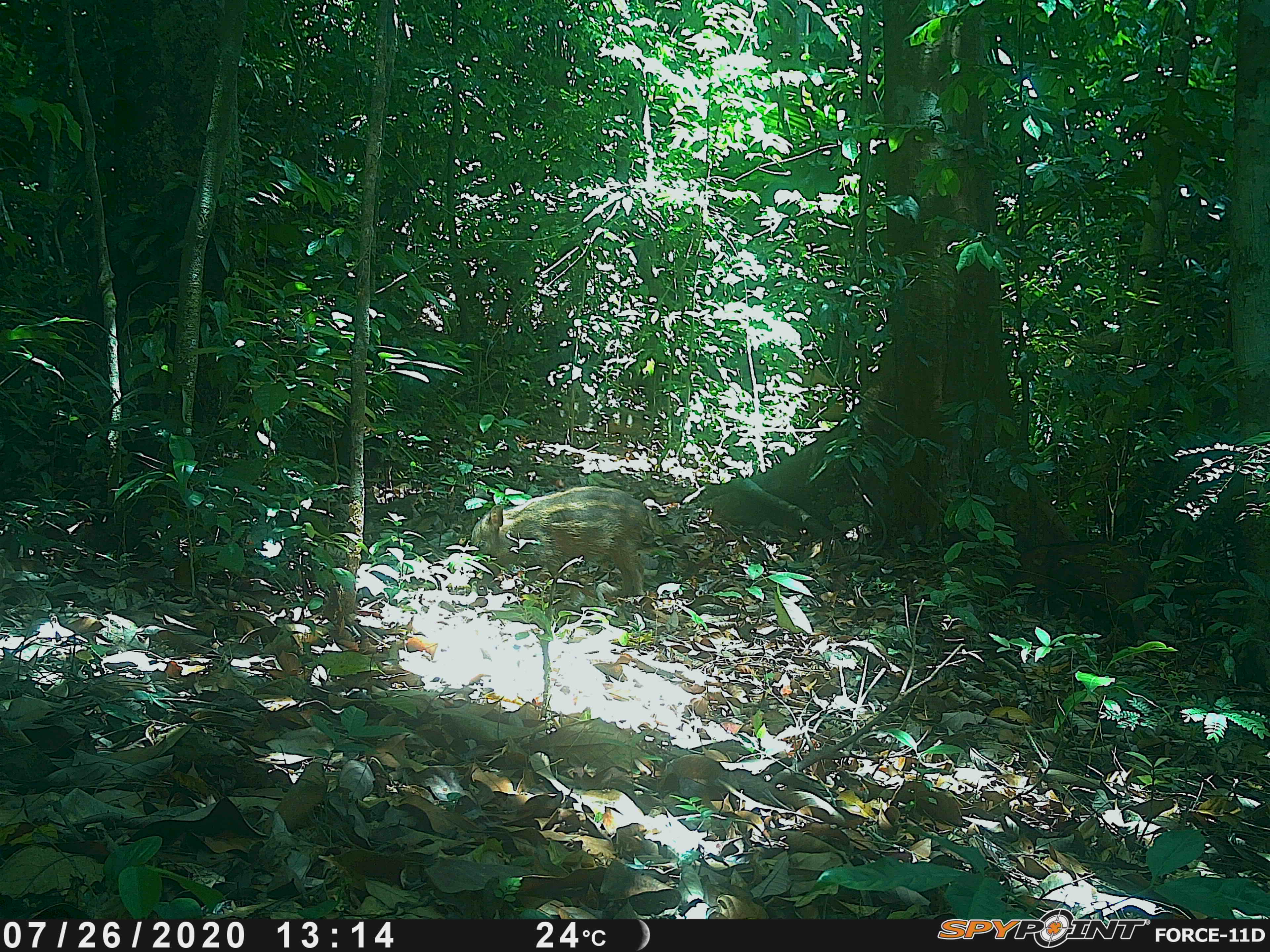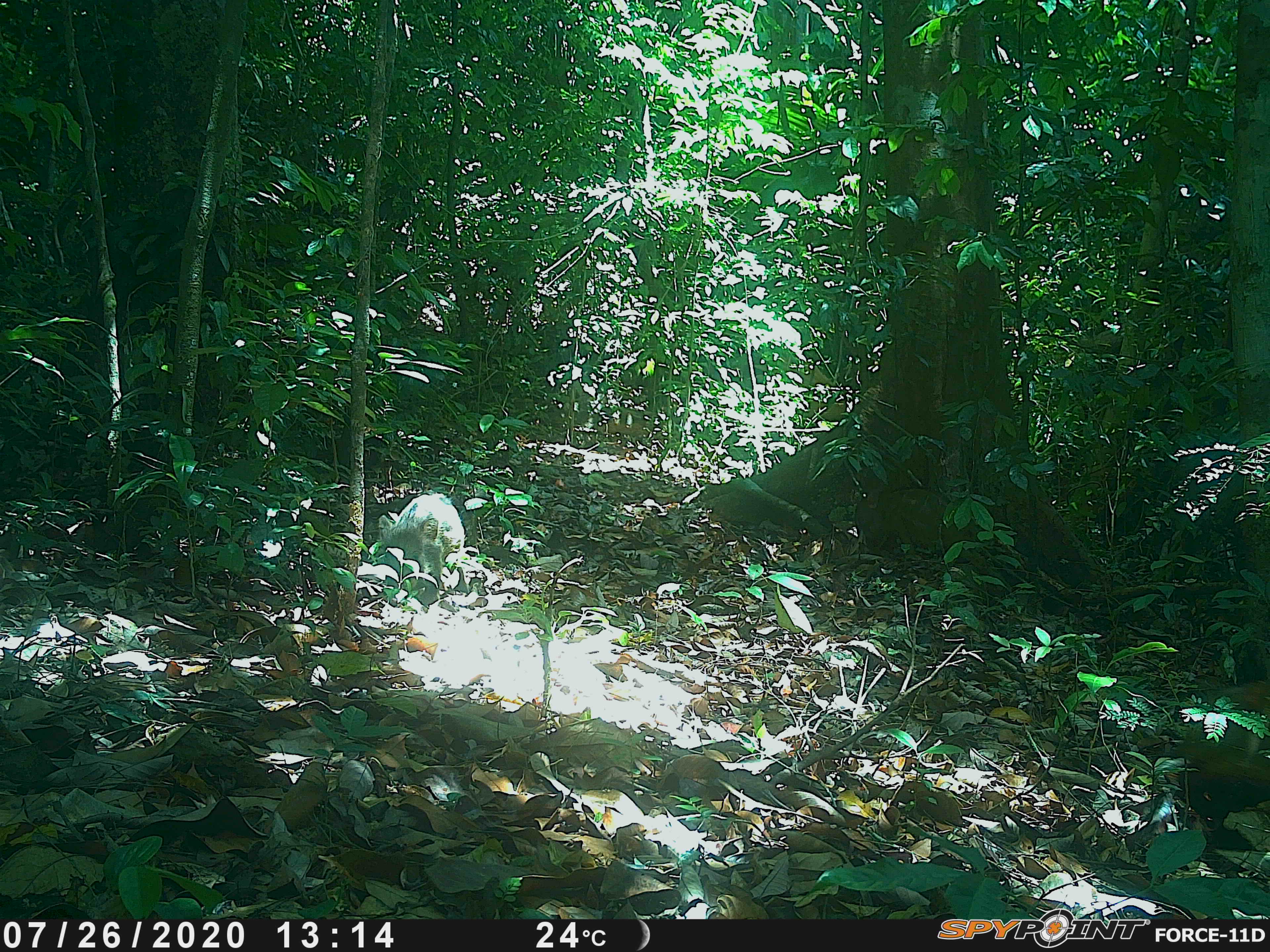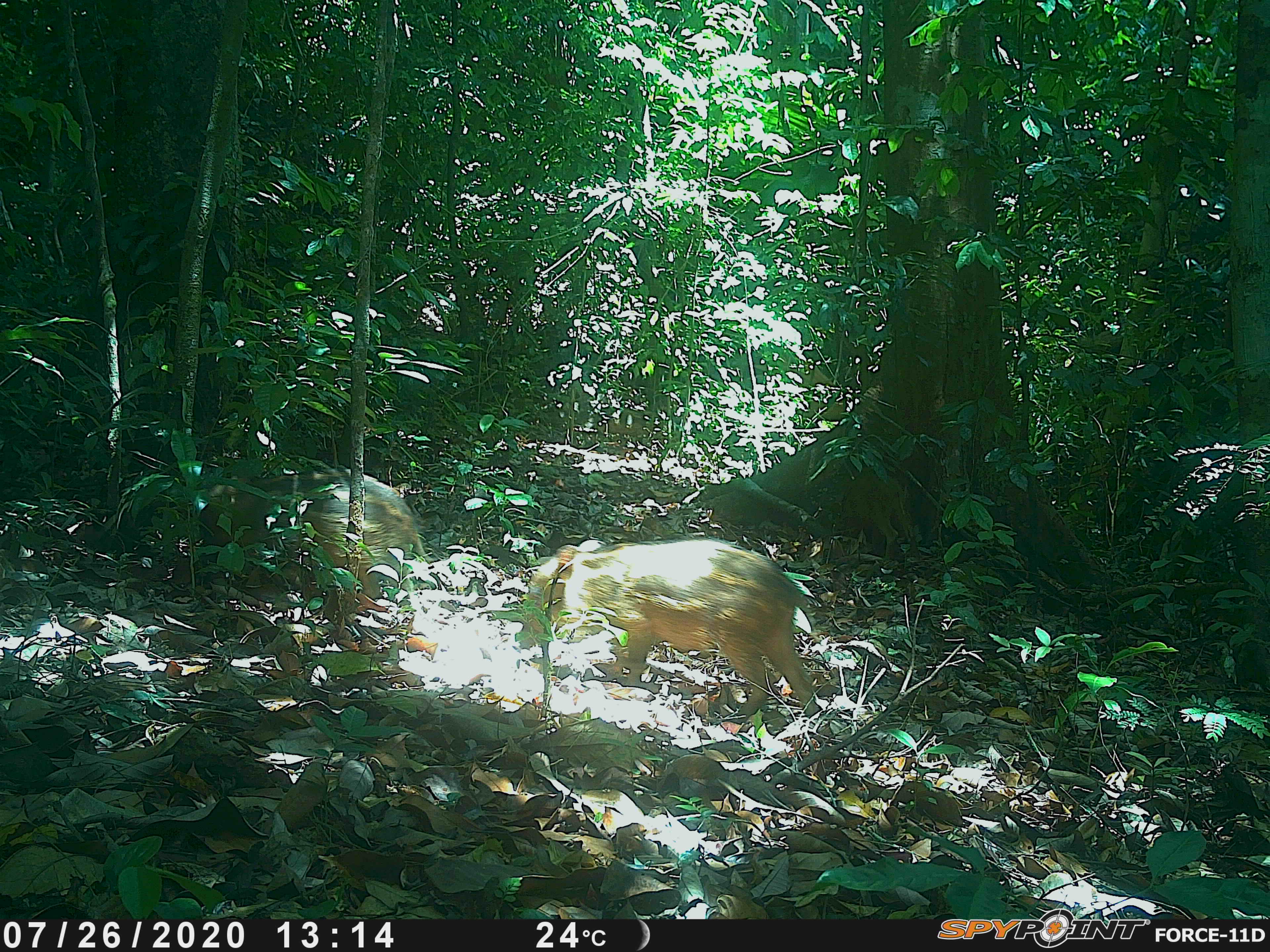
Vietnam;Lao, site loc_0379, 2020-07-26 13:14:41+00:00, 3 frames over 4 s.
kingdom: Animalia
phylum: Chordata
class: Mammalia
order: Artiodactyla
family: Suidae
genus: Sus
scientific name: Sus scrofa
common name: eurasian wild pig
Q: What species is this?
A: Eurasian wild pig (Sus scrofa).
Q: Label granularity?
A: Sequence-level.